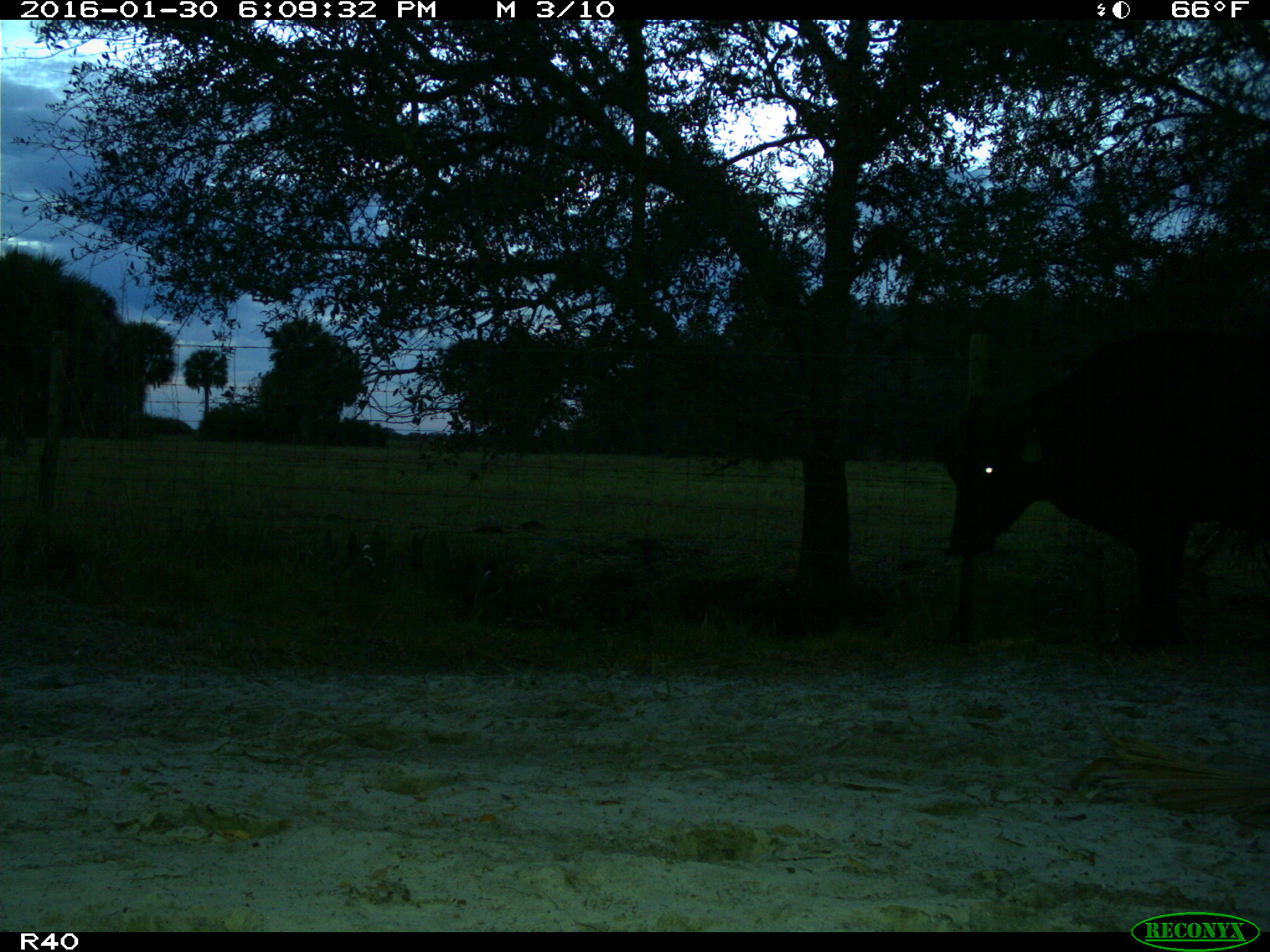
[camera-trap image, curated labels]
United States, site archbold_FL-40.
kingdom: Animalia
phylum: Chordata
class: Mammalia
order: Artiodactyla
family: Bovidae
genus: Bos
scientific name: Bos taurus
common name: domestic cow